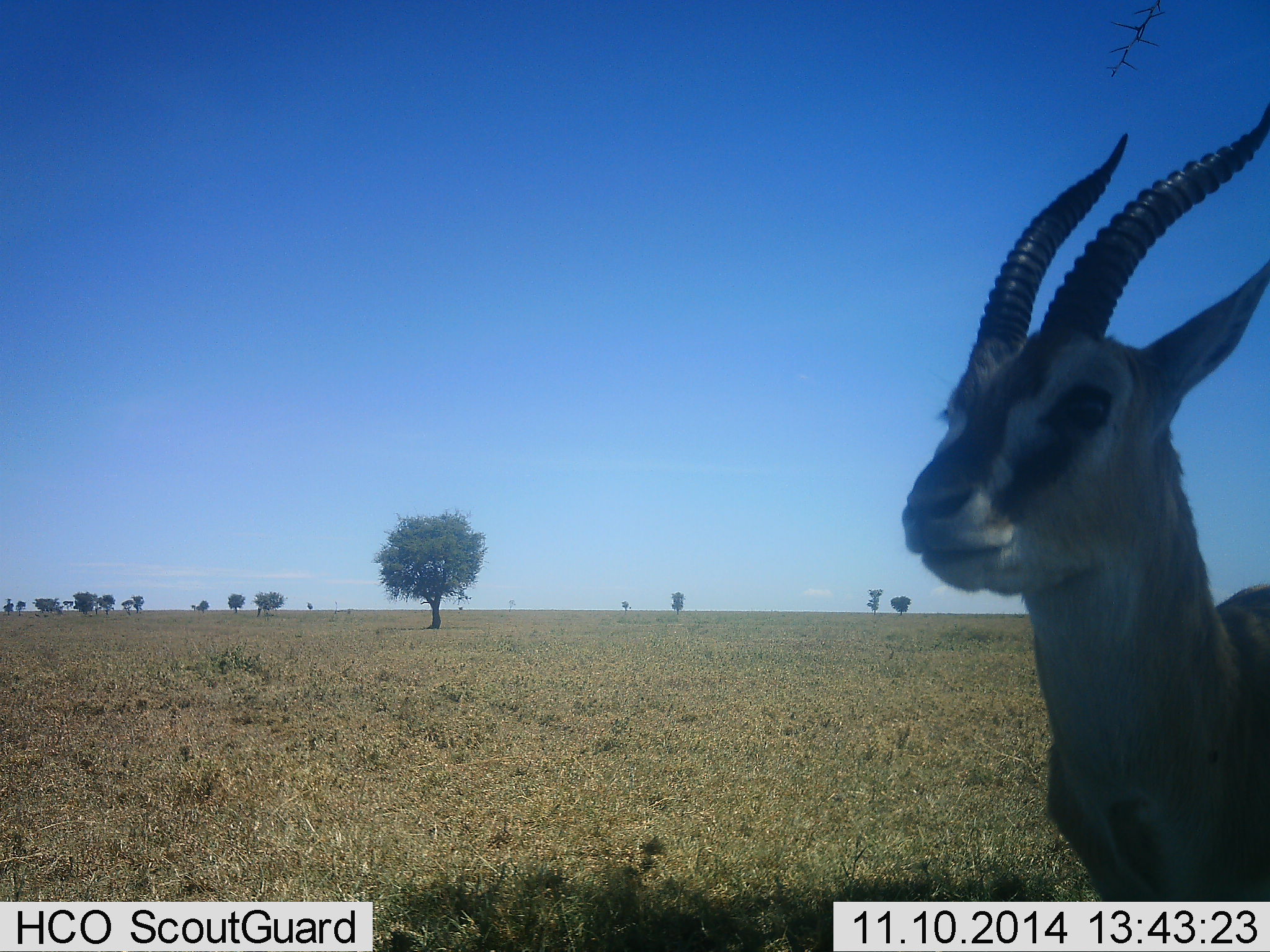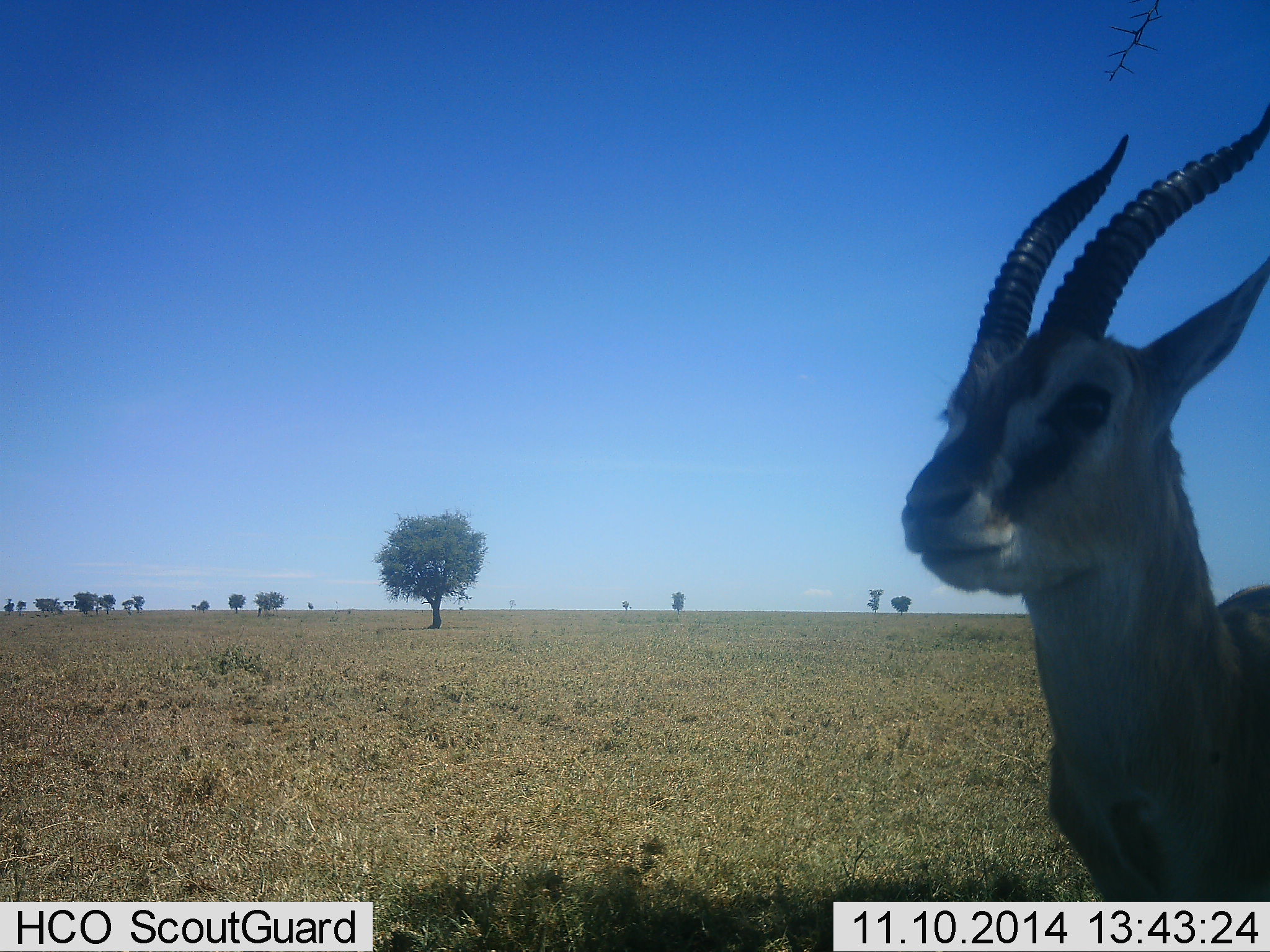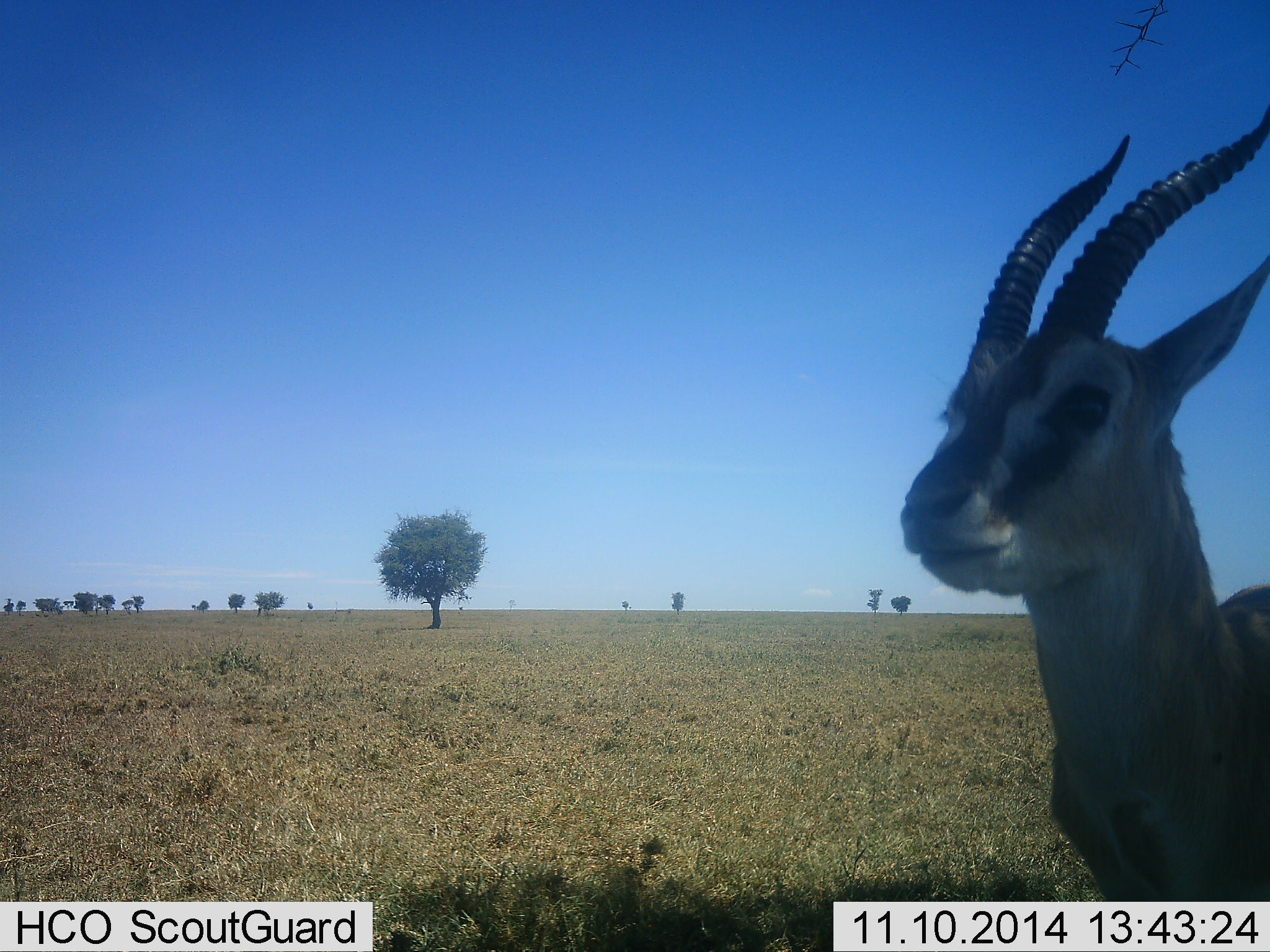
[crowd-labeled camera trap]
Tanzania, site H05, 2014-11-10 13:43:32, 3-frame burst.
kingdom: Animalia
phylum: Chordata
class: Mammalia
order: Artiodactyla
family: Bovidae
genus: Eudorcas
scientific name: Eudorcas thomsonii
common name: thomson's gazelle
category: gazellethomsons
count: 1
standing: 100%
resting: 0%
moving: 0%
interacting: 0%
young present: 0%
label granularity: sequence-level